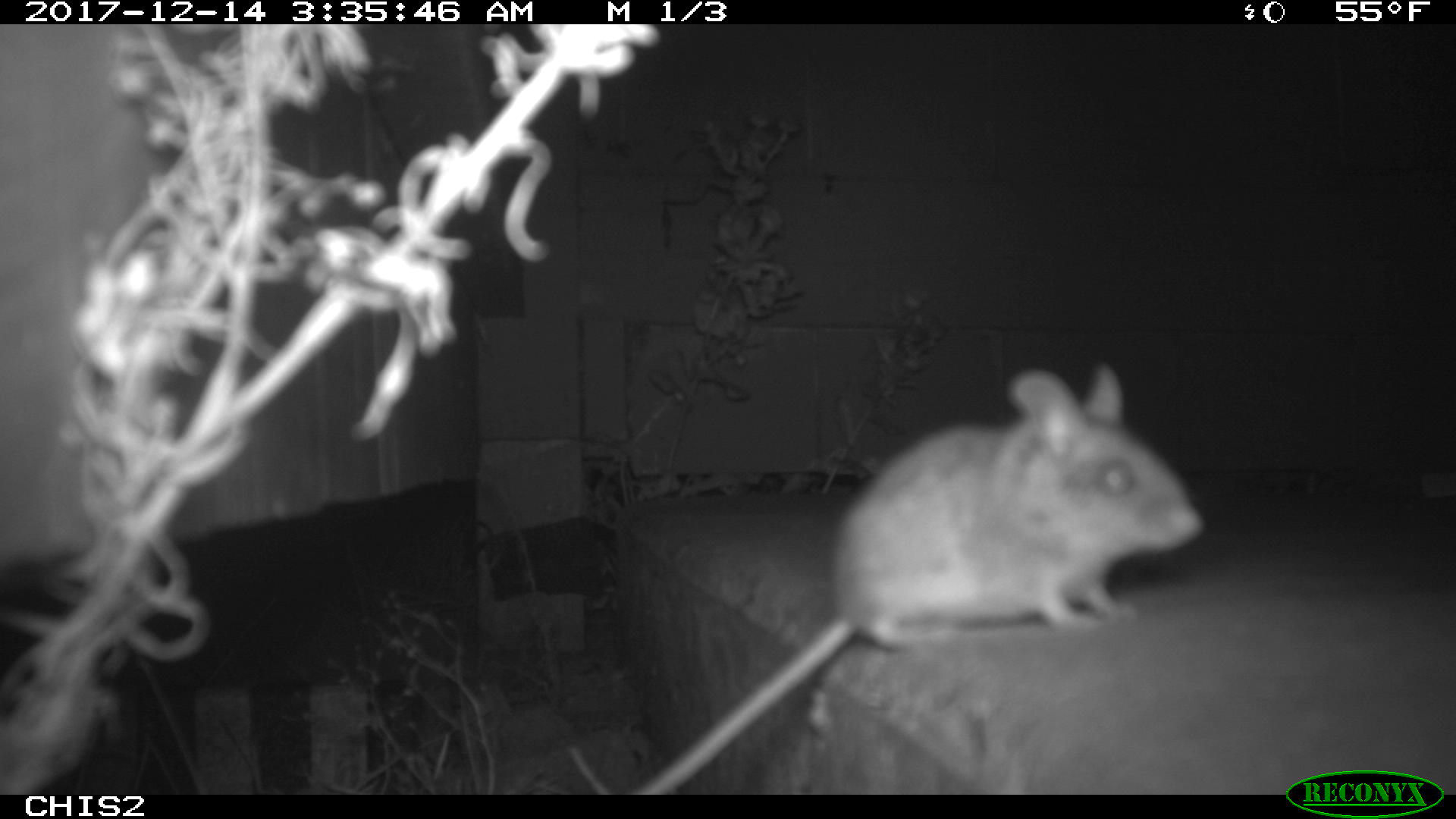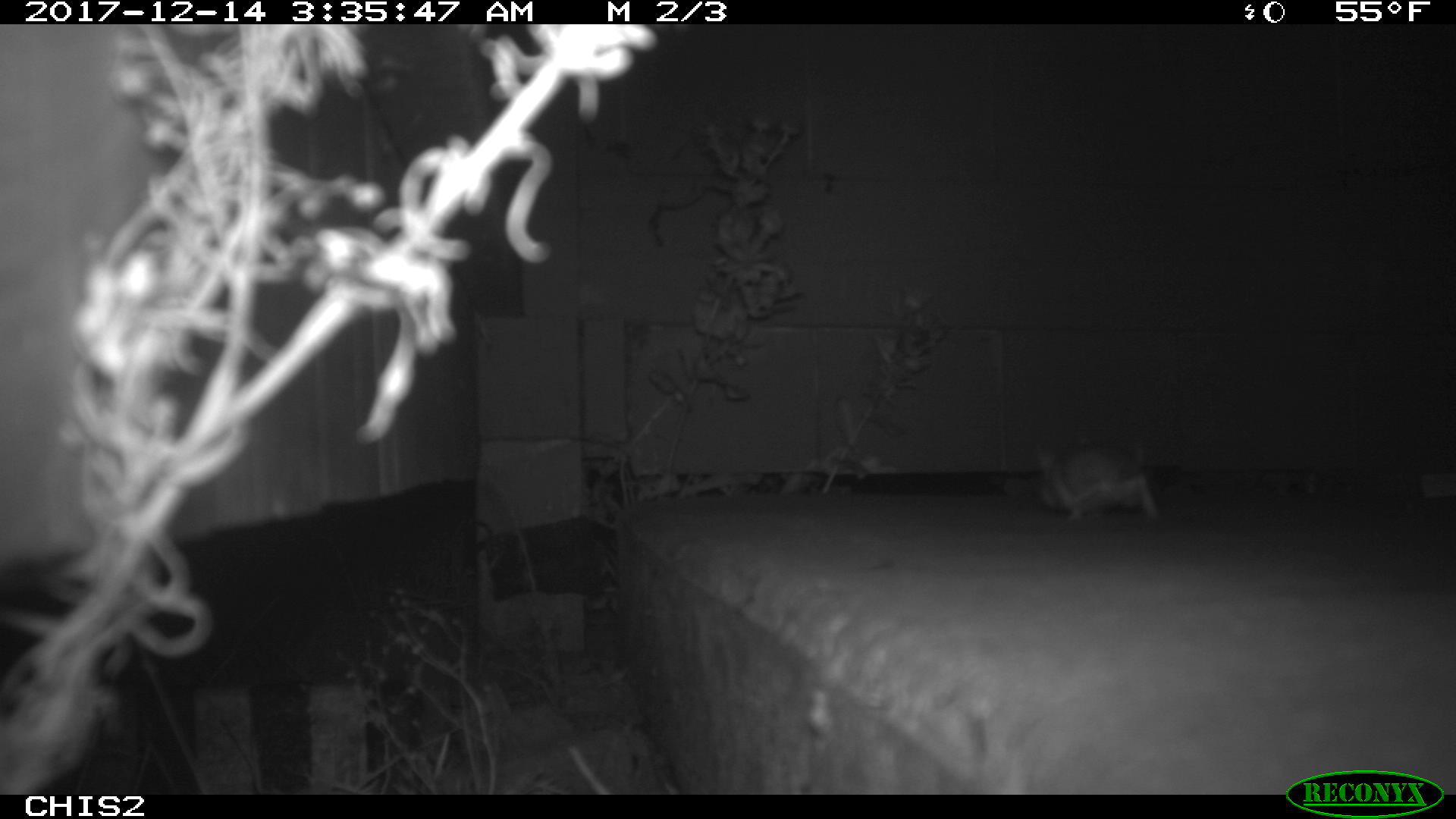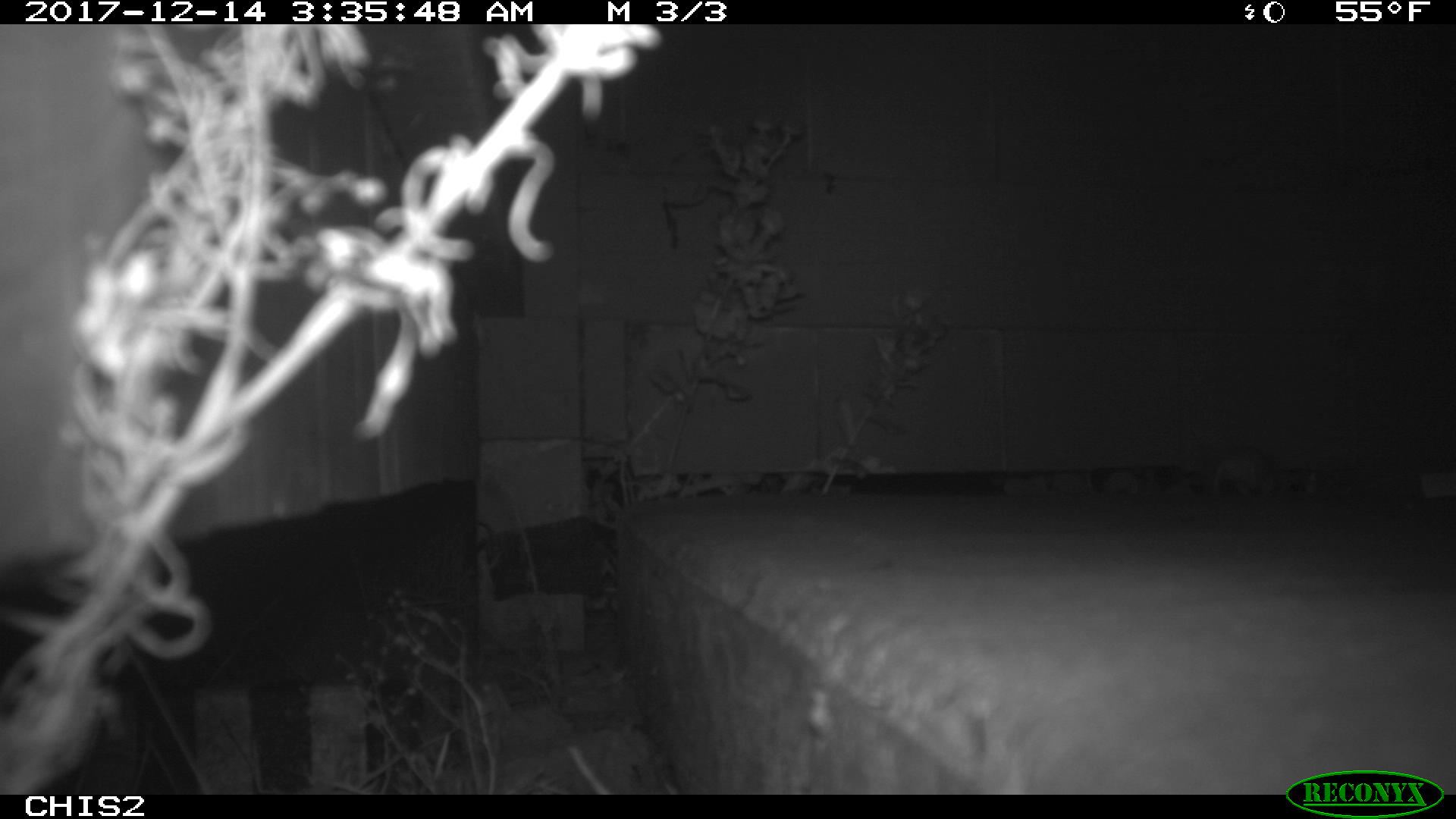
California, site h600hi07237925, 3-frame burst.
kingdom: Animalia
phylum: Chordata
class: Mammalia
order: Rodentia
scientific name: Rodentia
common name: rodent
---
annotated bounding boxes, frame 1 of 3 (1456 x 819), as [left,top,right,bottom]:
rodent: [629,362,1203,794]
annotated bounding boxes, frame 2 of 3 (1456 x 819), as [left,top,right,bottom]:
rodent: [1032,435,1160,522]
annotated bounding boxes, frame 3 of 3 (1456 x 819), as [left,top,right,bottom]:
rodent: [1191,426,1286,500]